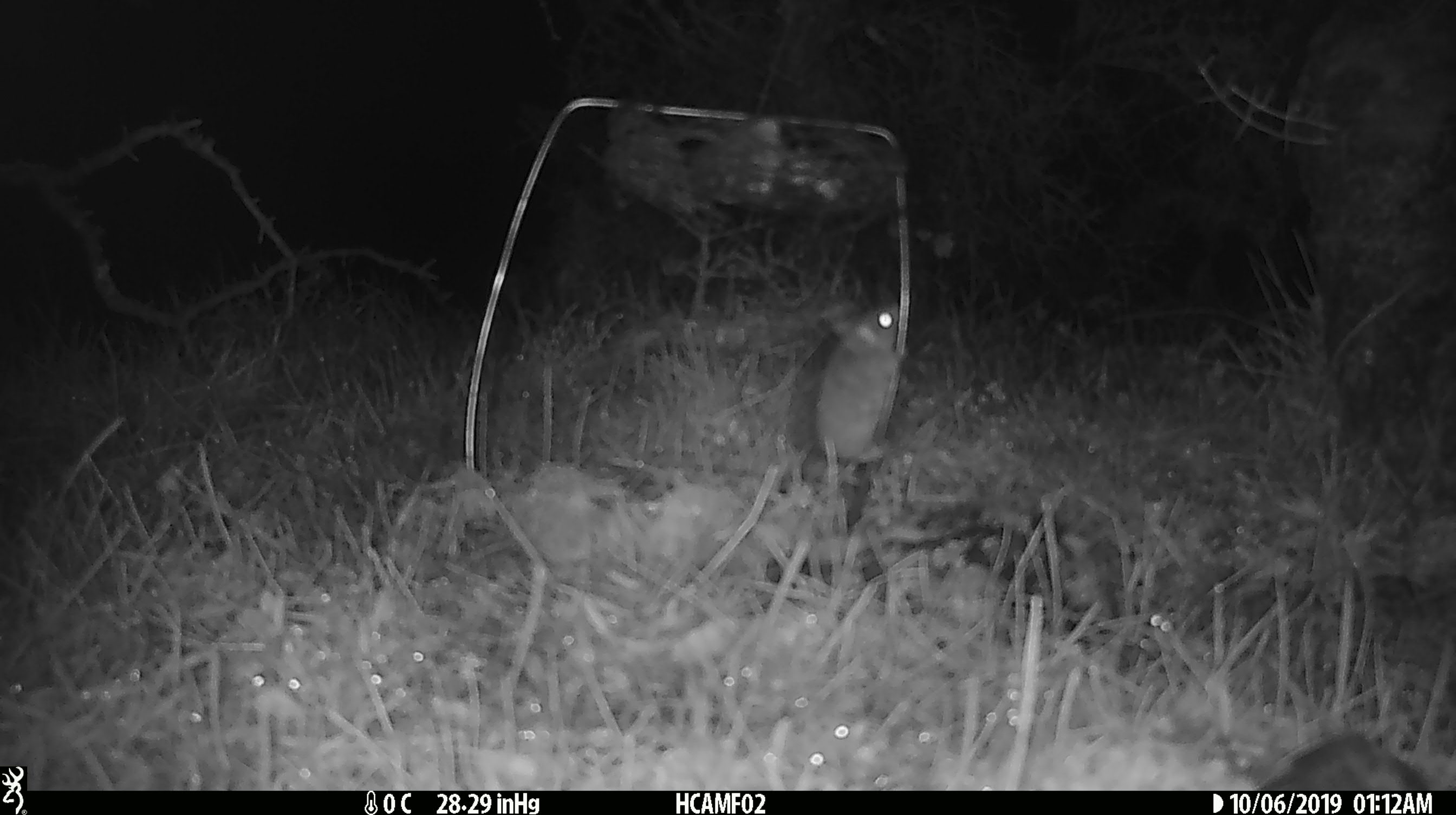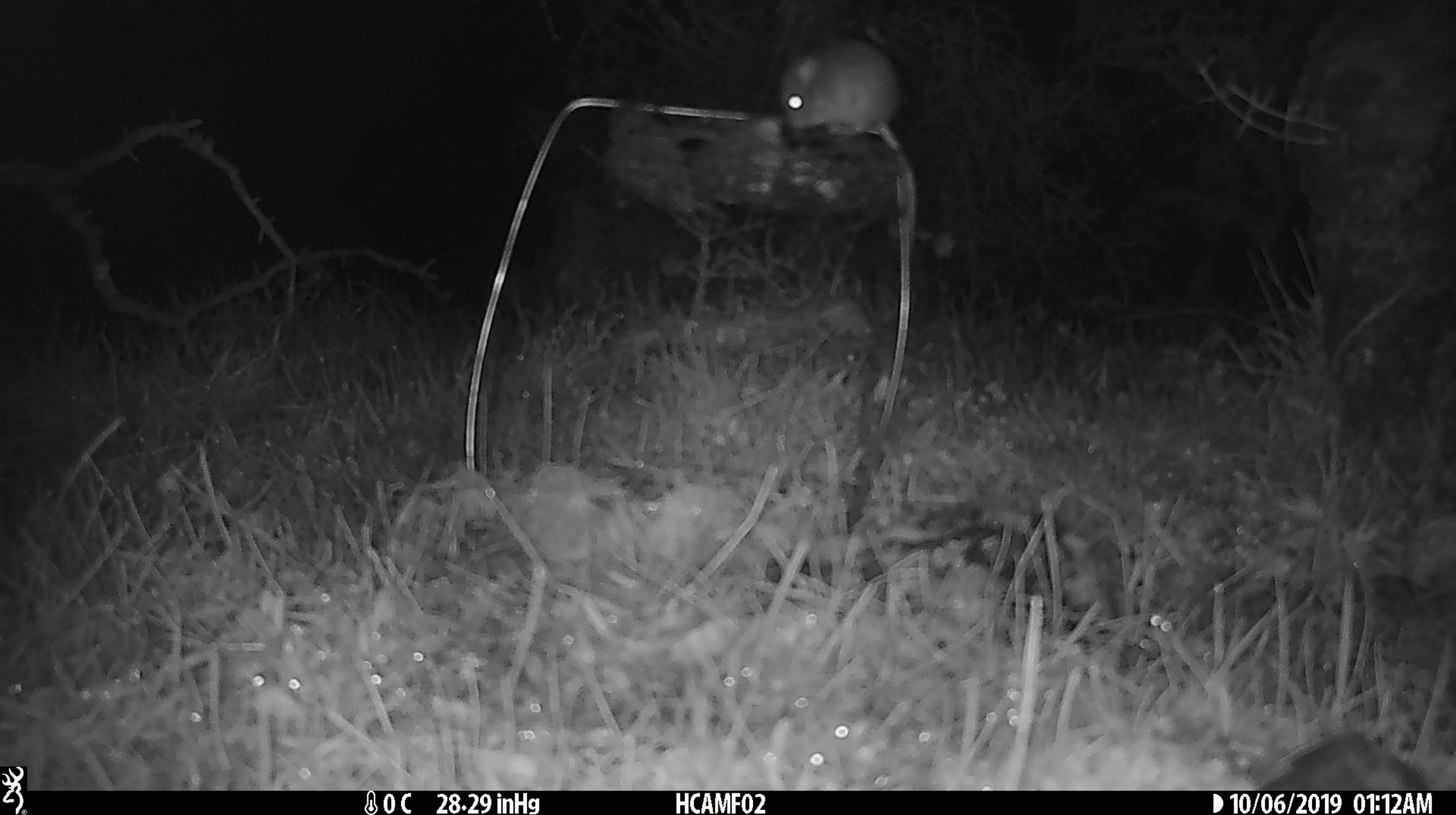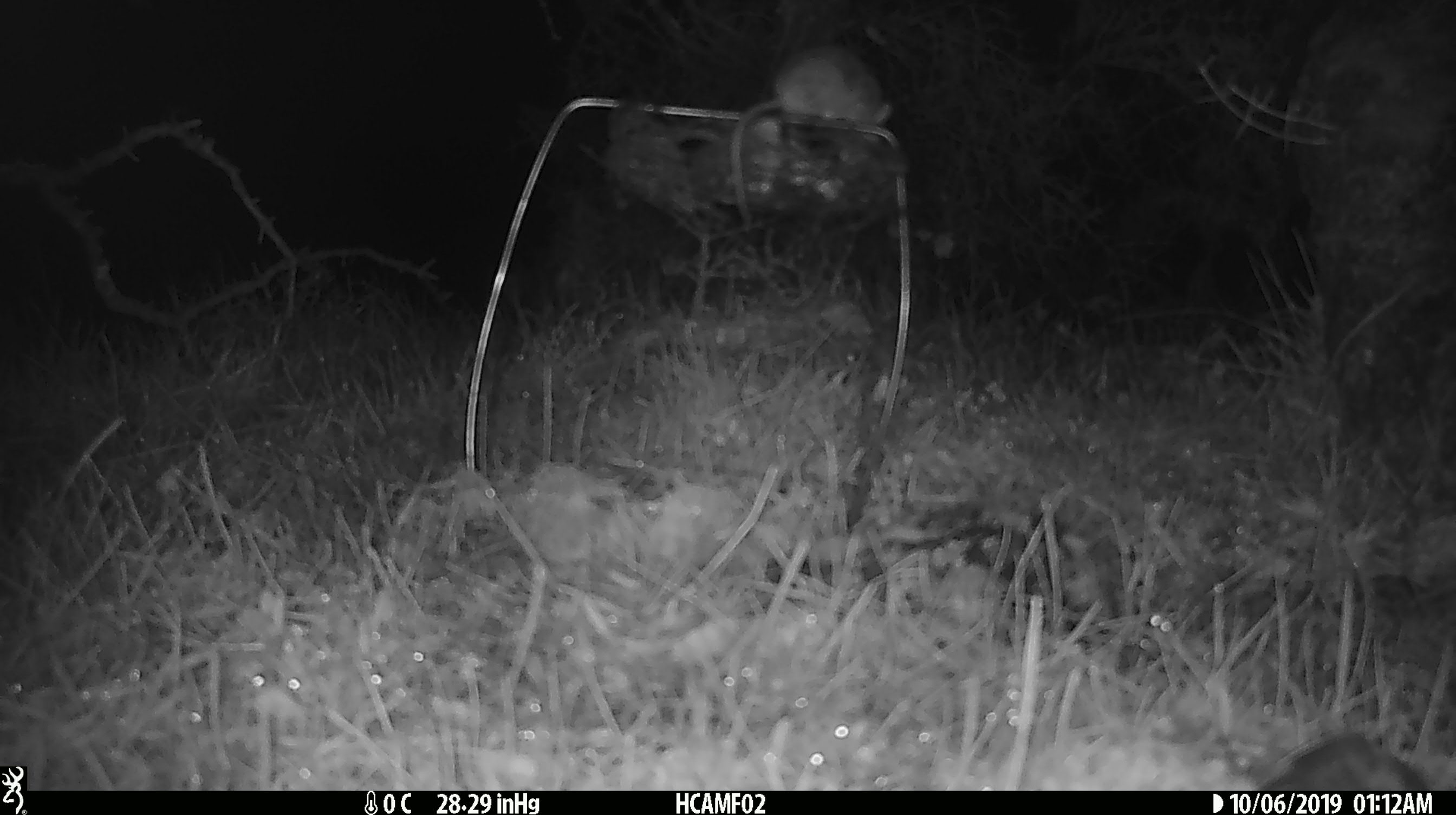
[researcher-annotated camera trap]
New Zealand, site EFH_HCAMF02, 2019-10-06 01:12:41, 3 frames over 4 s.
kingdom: Animalia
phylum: Chordata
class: Mammalia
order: Rodentia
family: Muridae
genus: Mus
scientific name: Mus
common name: mouse